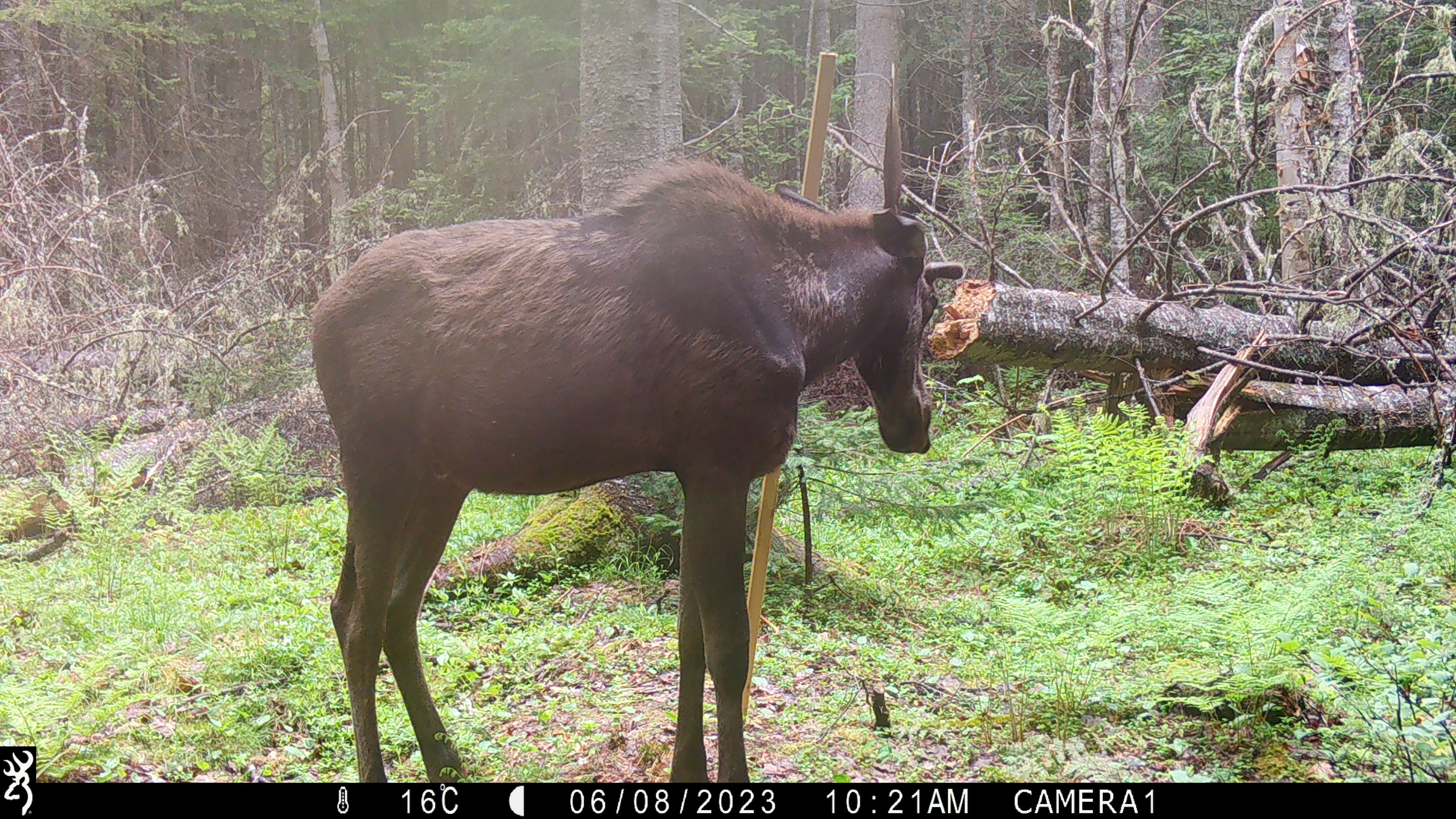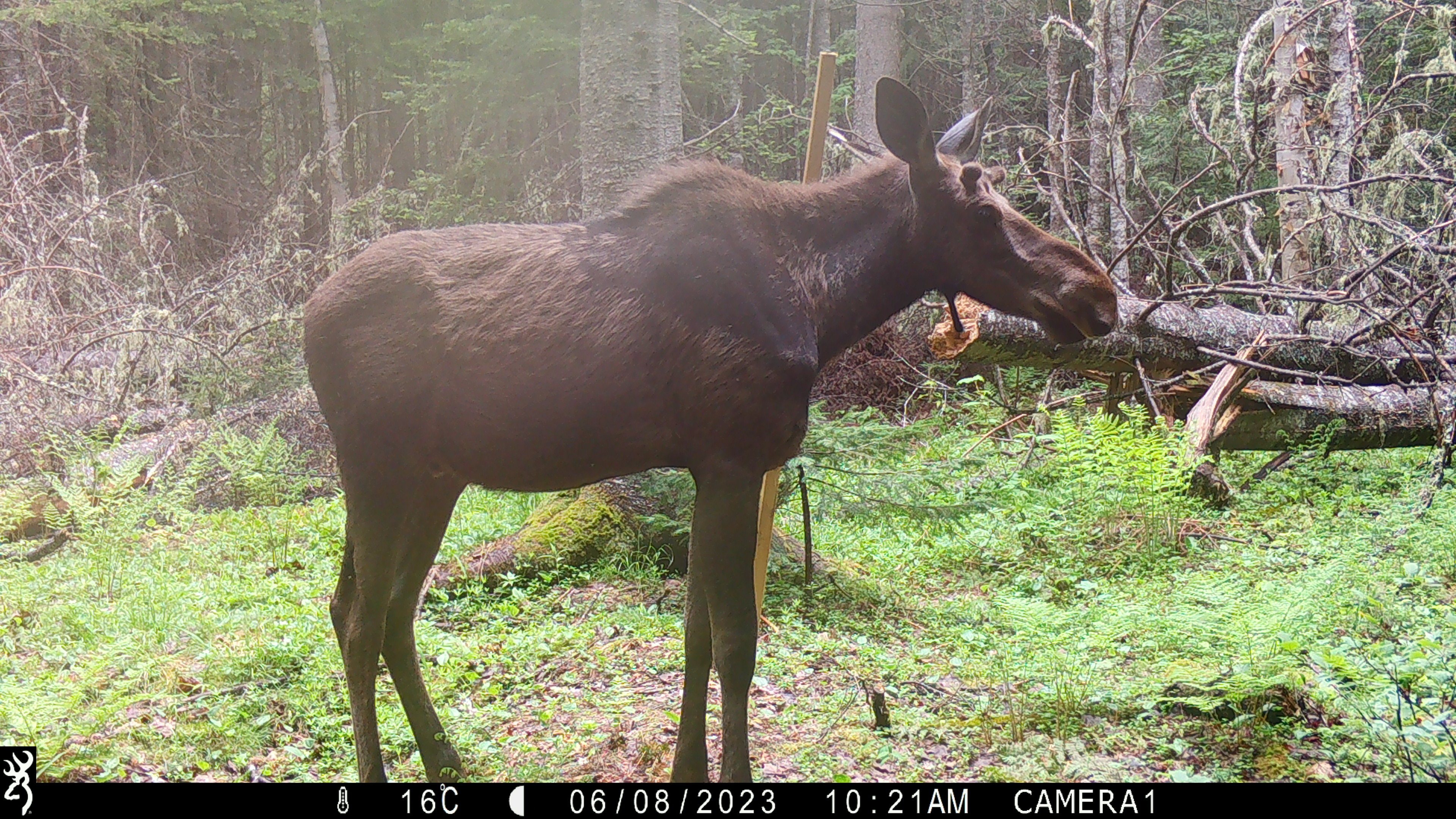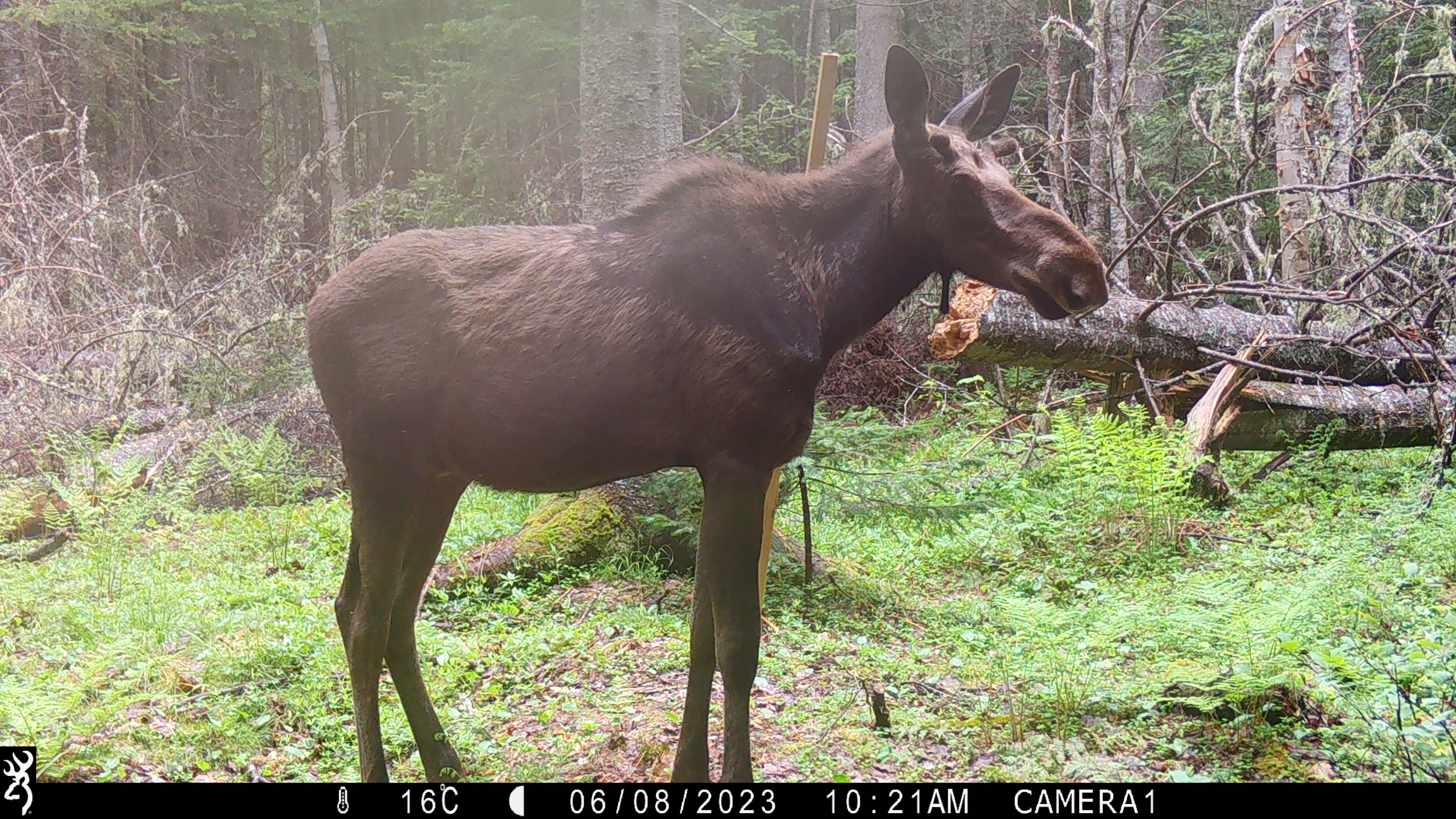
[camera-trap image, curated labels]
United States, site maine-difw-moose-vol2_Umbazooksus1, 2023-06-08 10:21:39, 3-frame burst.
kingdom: Animalia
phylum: Chordata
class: Mammalia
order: Artiodactyla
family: Cervidae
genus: Alces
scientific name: Alces alces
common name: moose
Moose (Alces alces).